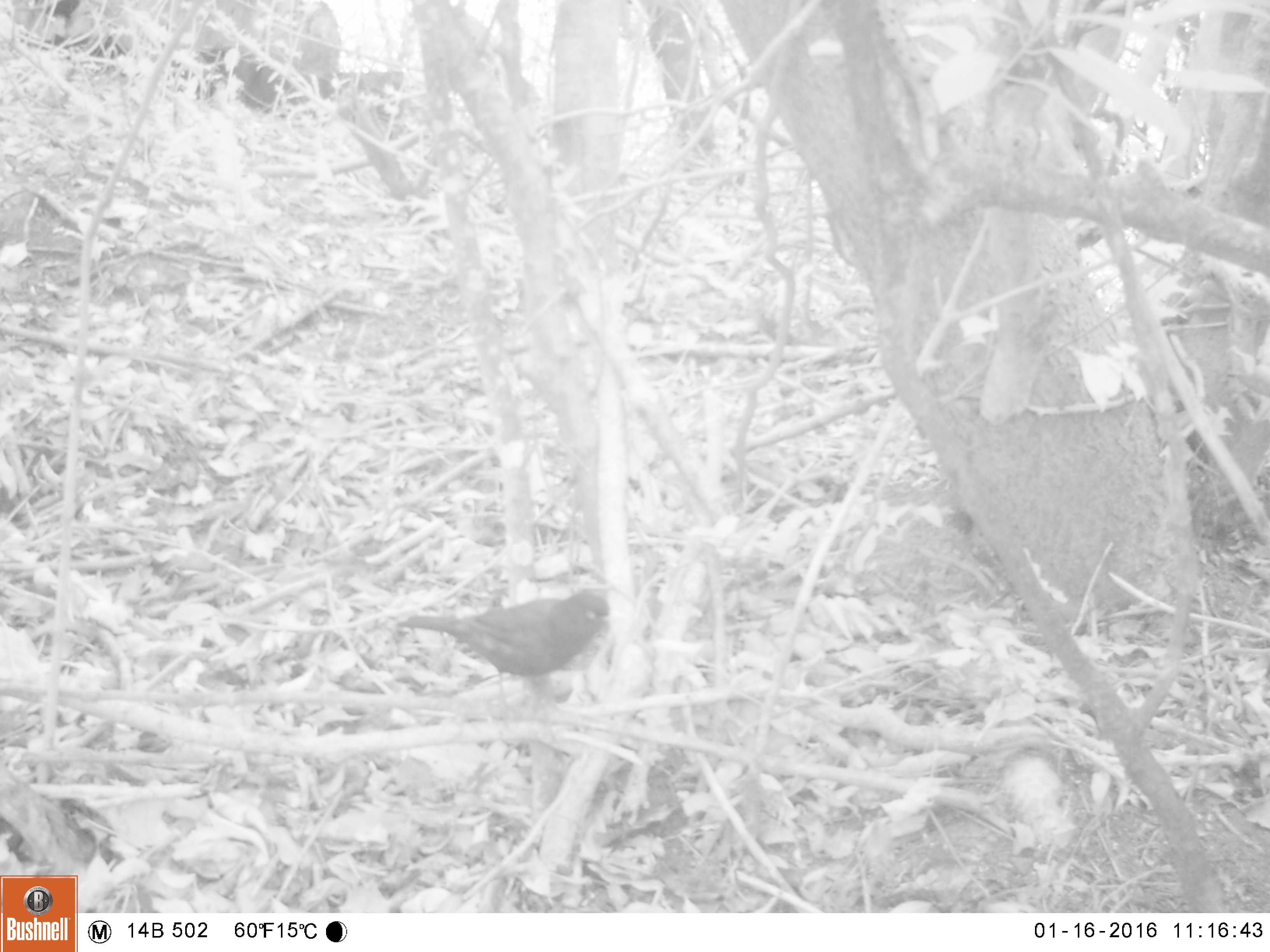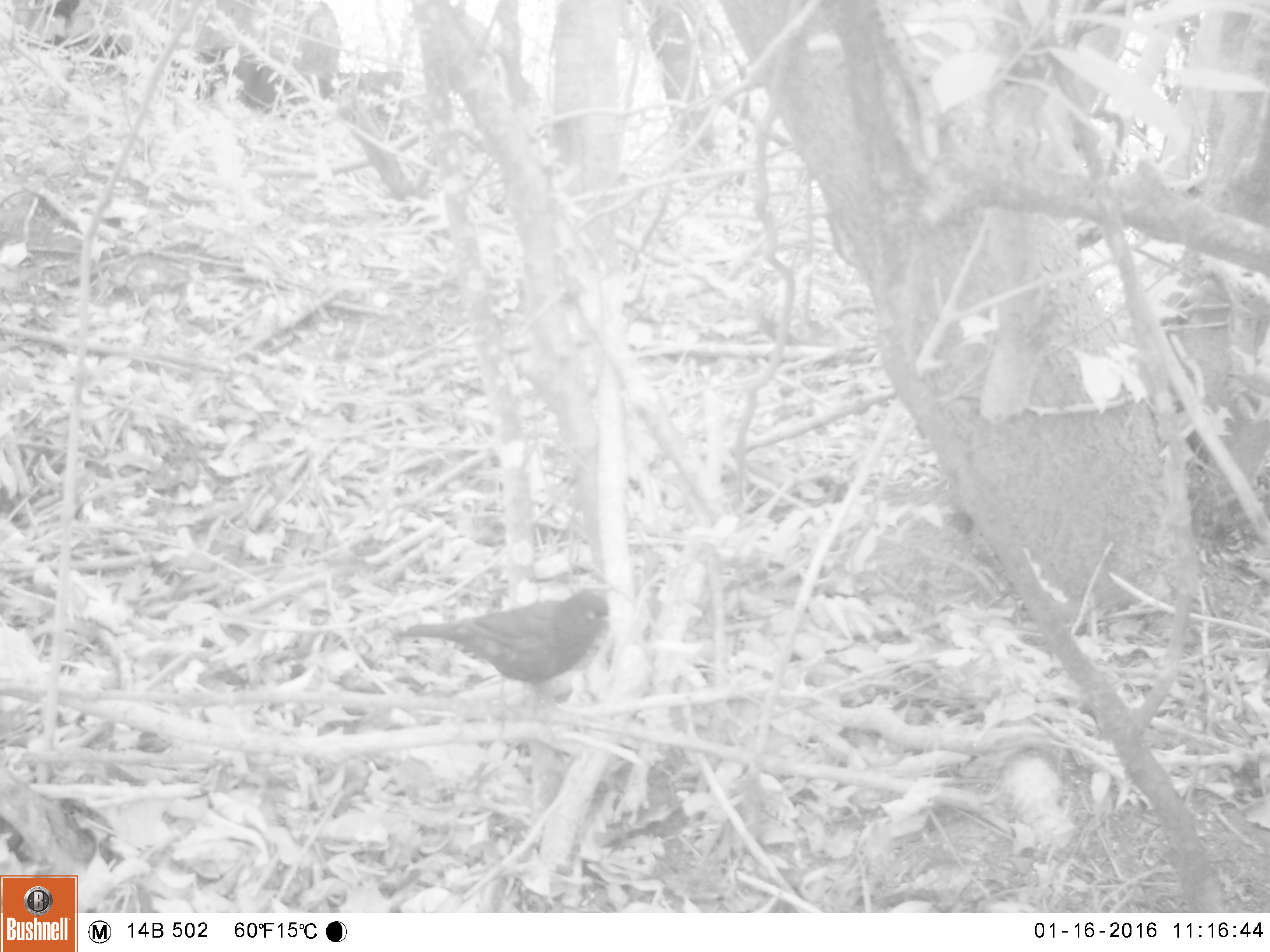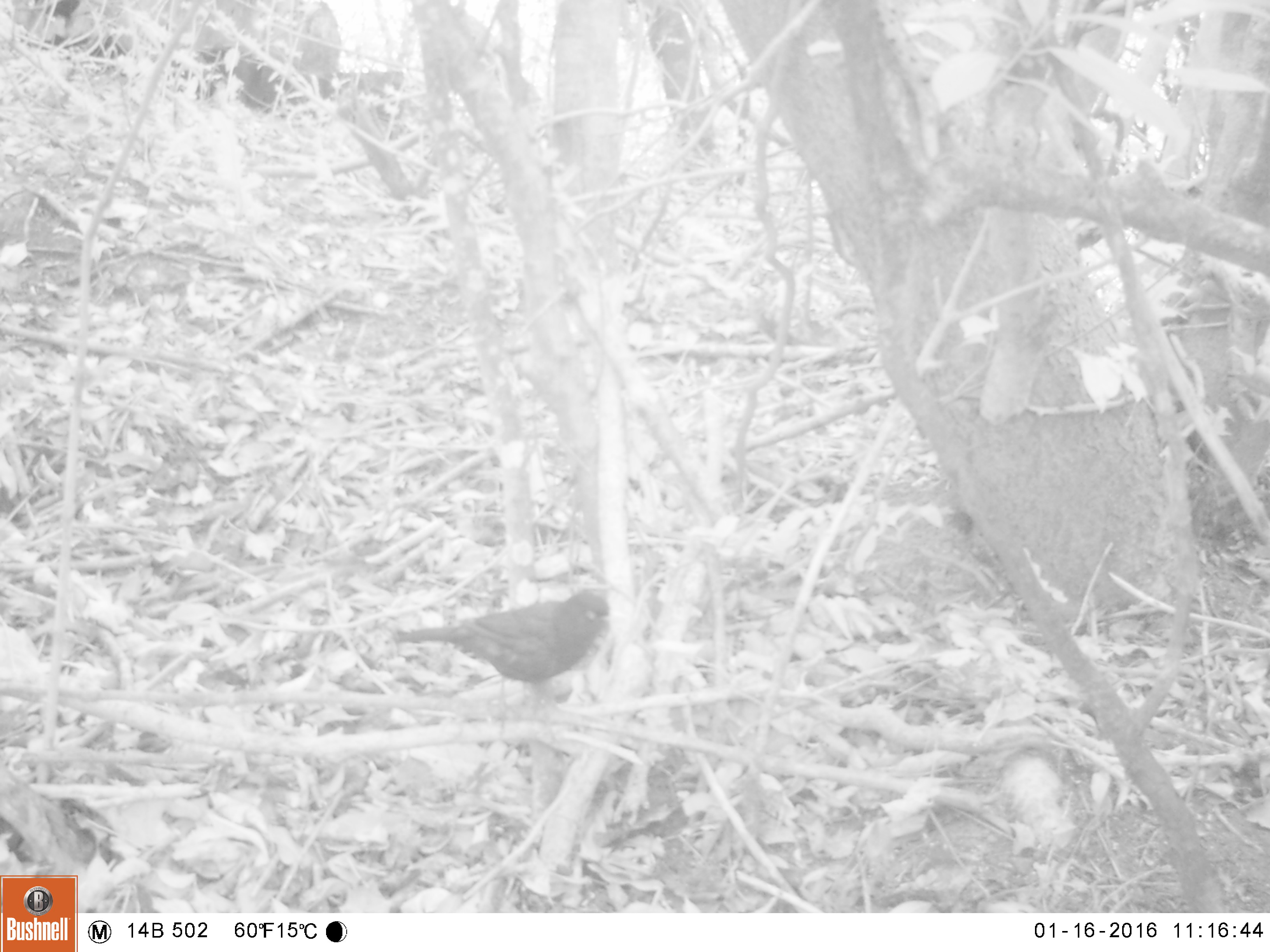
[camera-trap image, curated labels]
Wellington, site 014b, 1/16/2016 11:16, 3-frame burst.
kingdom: Animalia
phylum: Chordata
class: Aves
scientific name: Aves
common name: bird